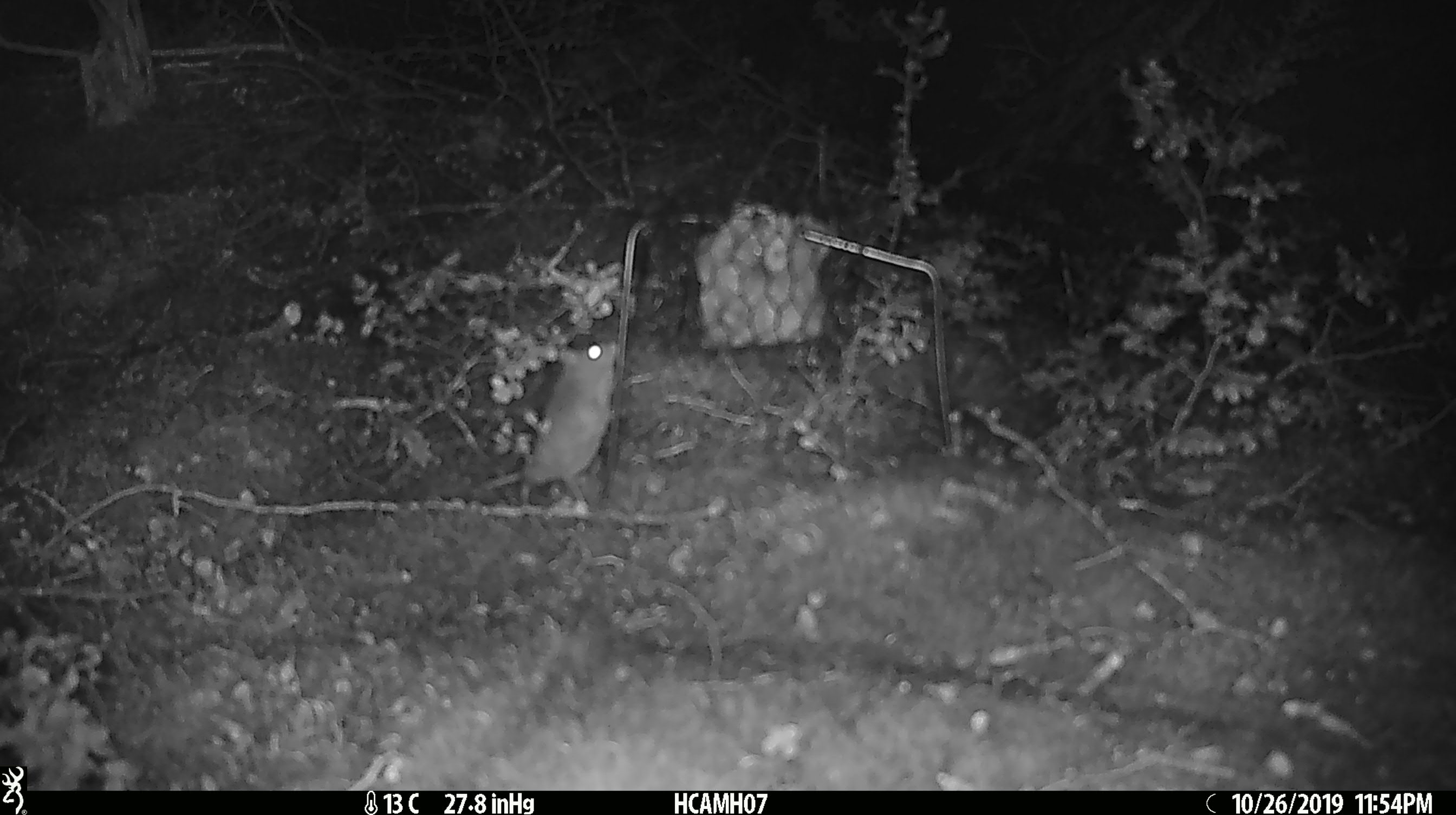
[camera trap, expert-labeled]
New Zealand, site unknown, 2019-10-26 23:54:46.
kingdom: Animalia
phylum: Chordata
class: Mammalia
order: Rodentia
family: Muridae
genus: Mus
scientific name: Mus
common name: mouse